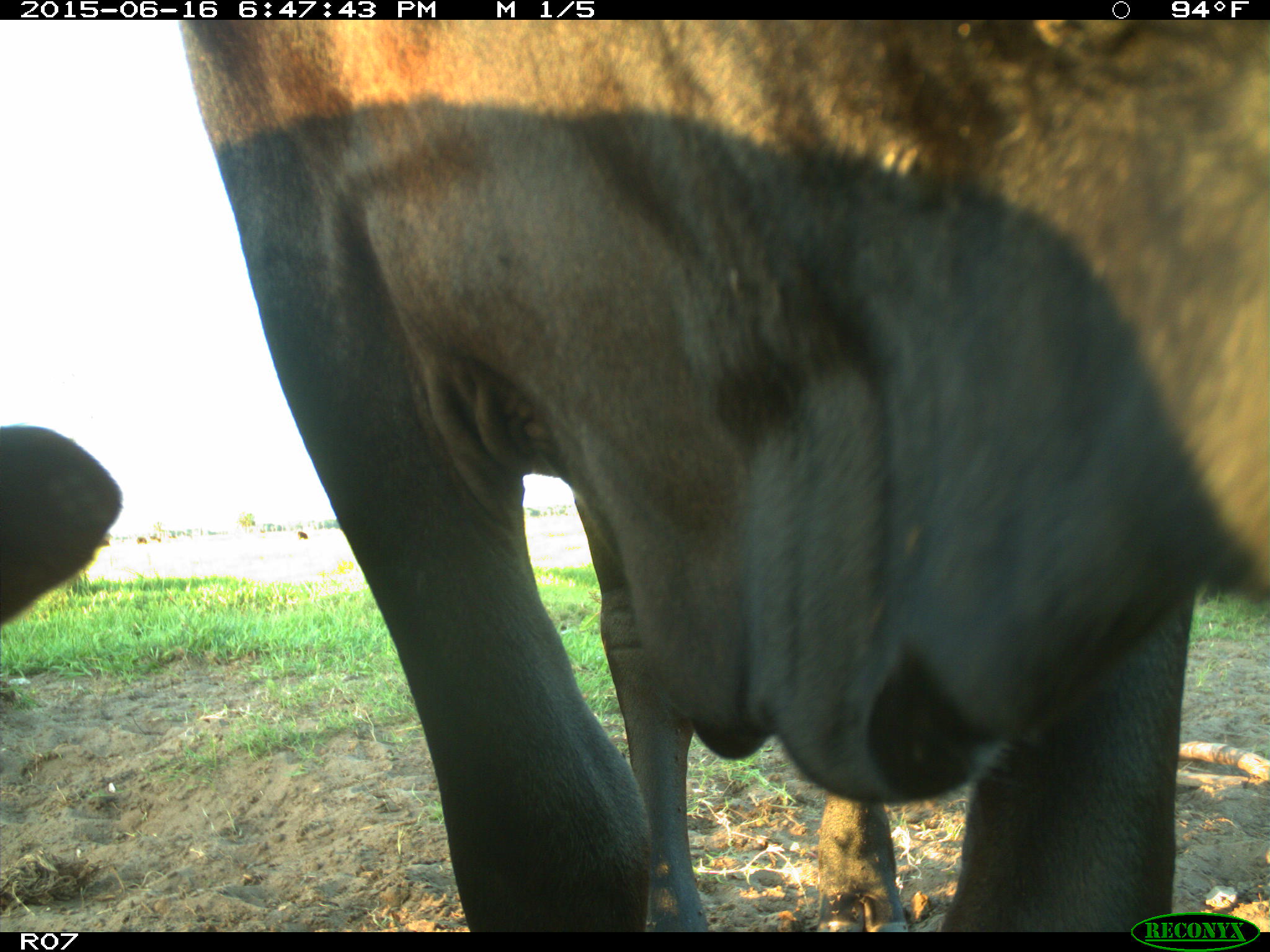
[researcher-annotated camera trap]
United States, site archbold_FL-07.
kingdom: Animalia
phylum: Chordata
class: Mammalia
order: Artiodactyla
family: Bovidae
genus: Bos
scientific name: Bos taurus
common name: domestic cow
Bos taurus (domestic cow).